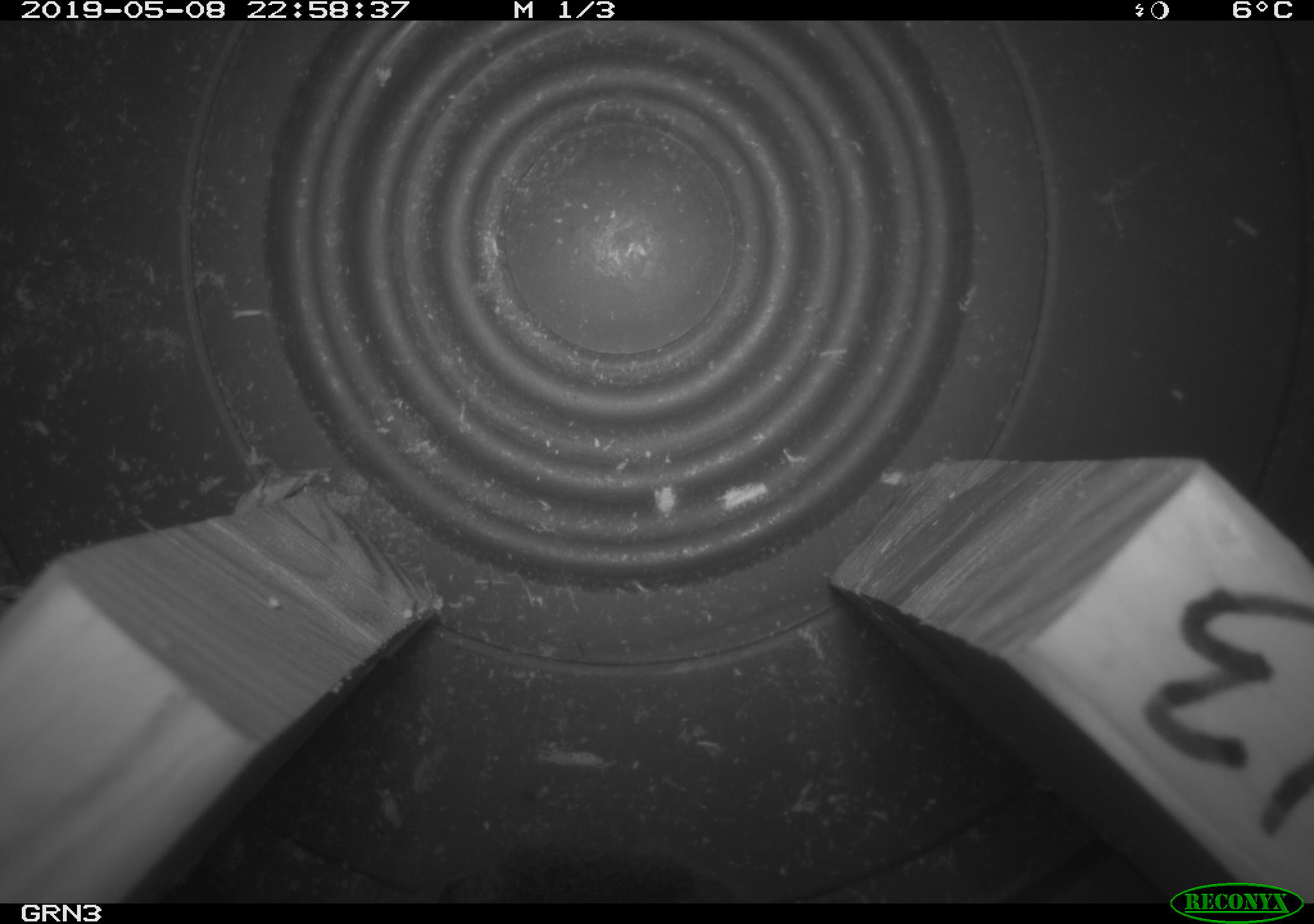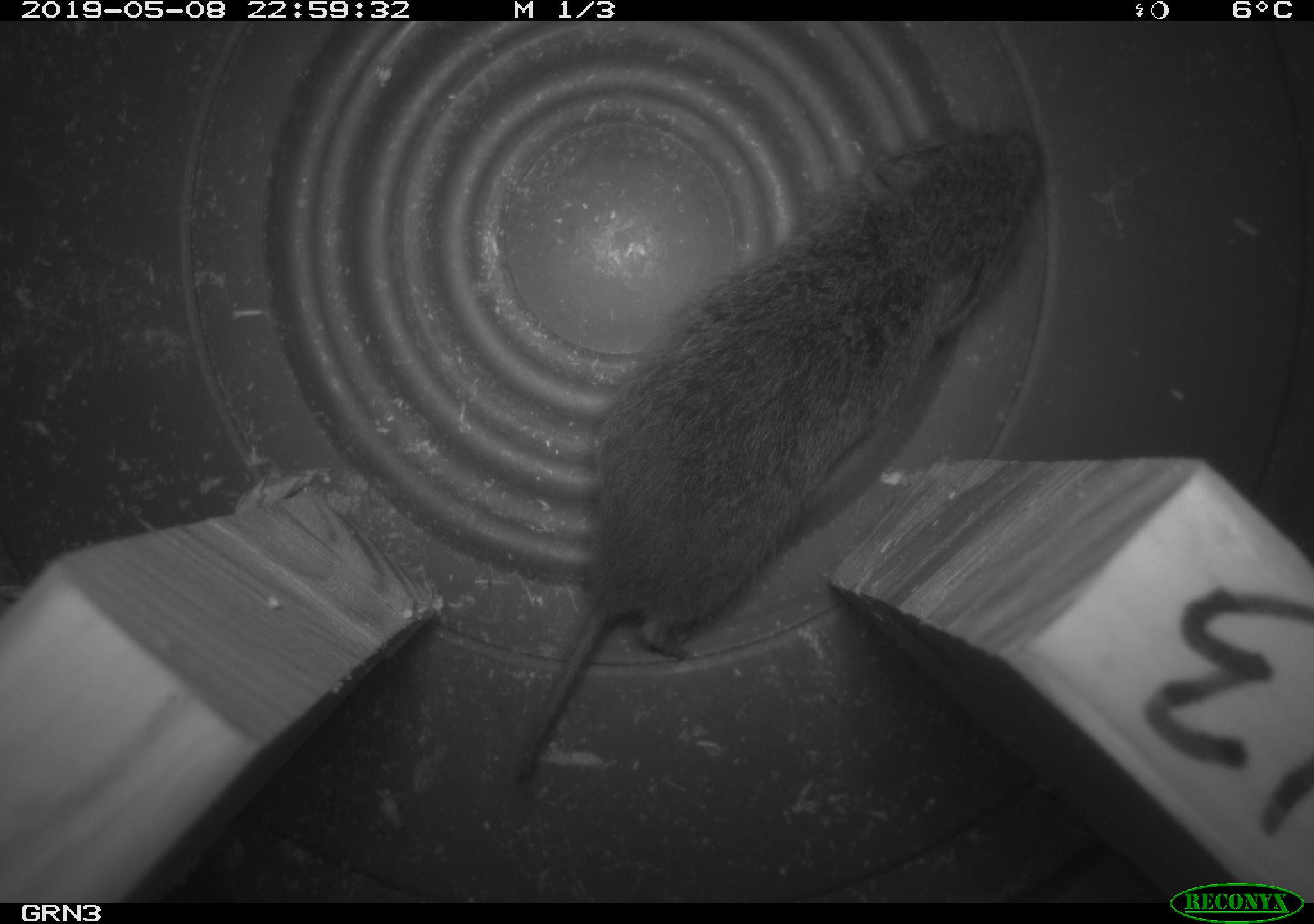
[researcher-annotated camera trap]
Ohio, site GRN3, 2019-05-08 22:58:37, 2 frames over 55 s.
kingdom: Animalia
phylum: Chordata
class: Mammalia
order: Rodentia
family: Cricetidae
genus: Microtus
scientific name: Microtus pennsylvanicus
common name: meadow vole